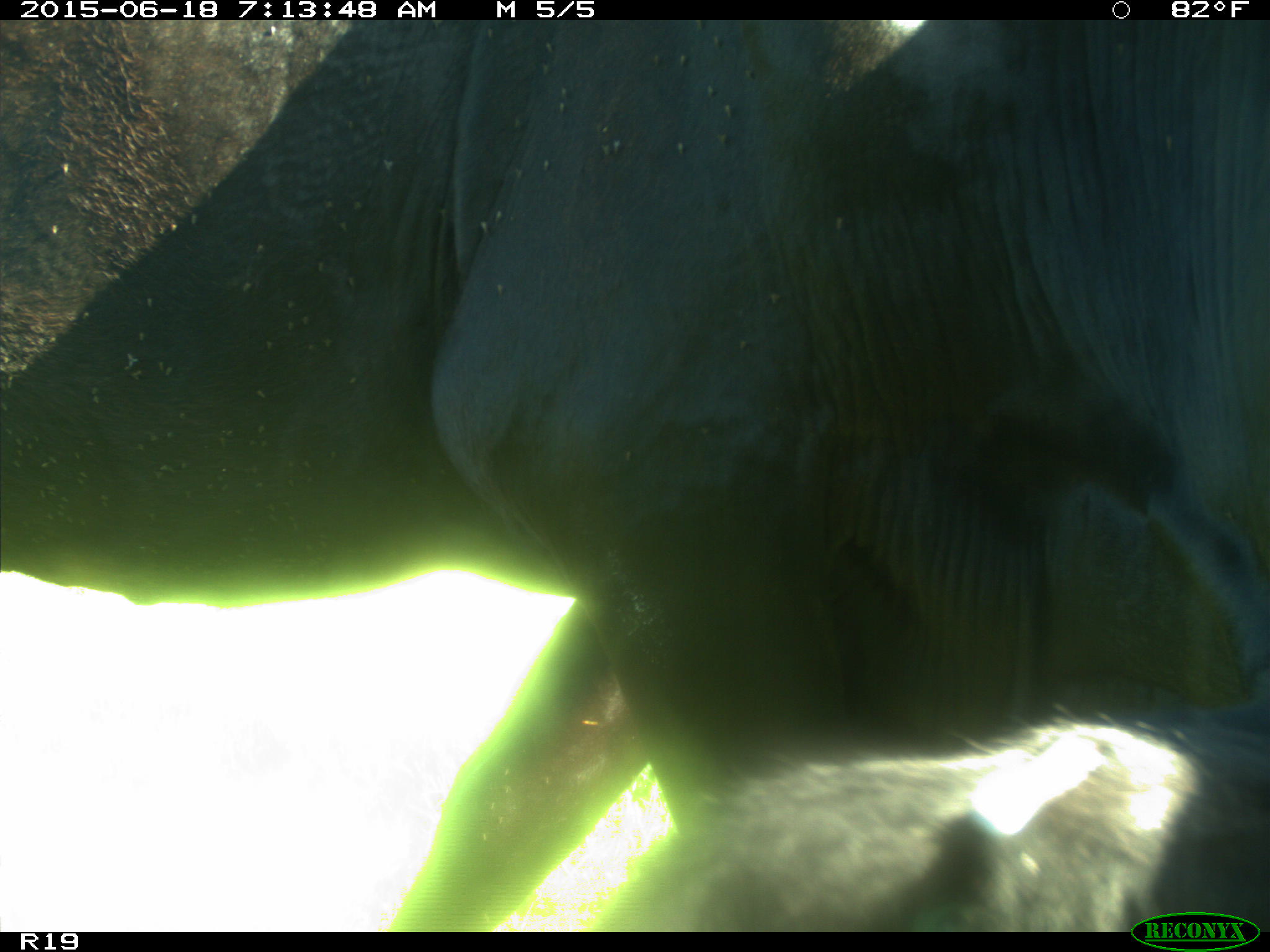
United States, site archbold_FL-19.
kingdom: Animalia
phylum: Chordata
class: Mammalia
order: Artiodactyla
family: Bovidae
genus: Bos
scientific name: Bos taurus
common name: domestic cow